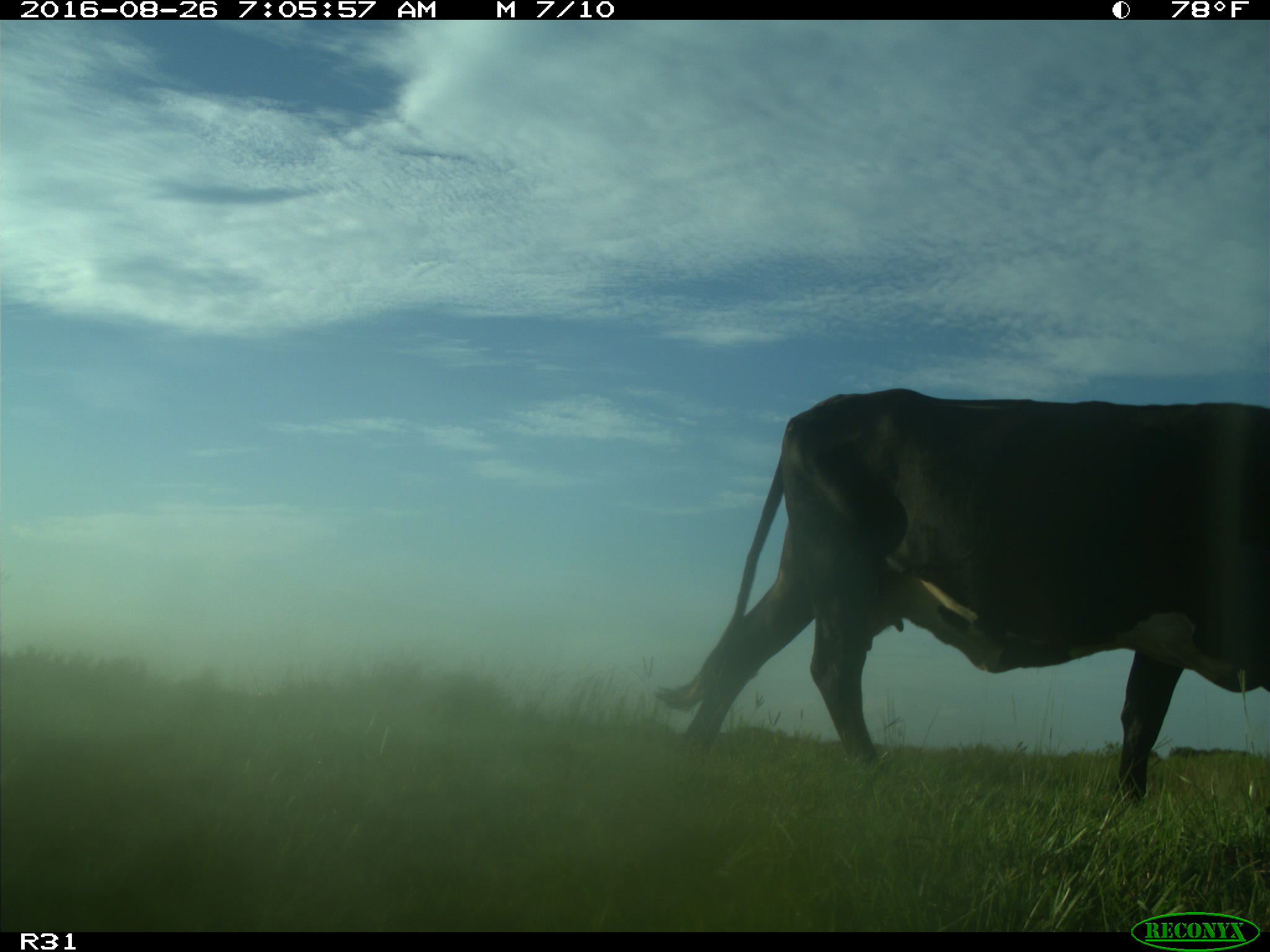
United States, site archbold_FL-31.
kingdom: Animalia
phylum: Chordata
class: Mammalia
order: Artiodactyla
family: Bovidae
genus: Bos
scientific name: Bos taurus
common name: domestic cow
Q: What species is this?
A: Bos taurus (domestic cow).